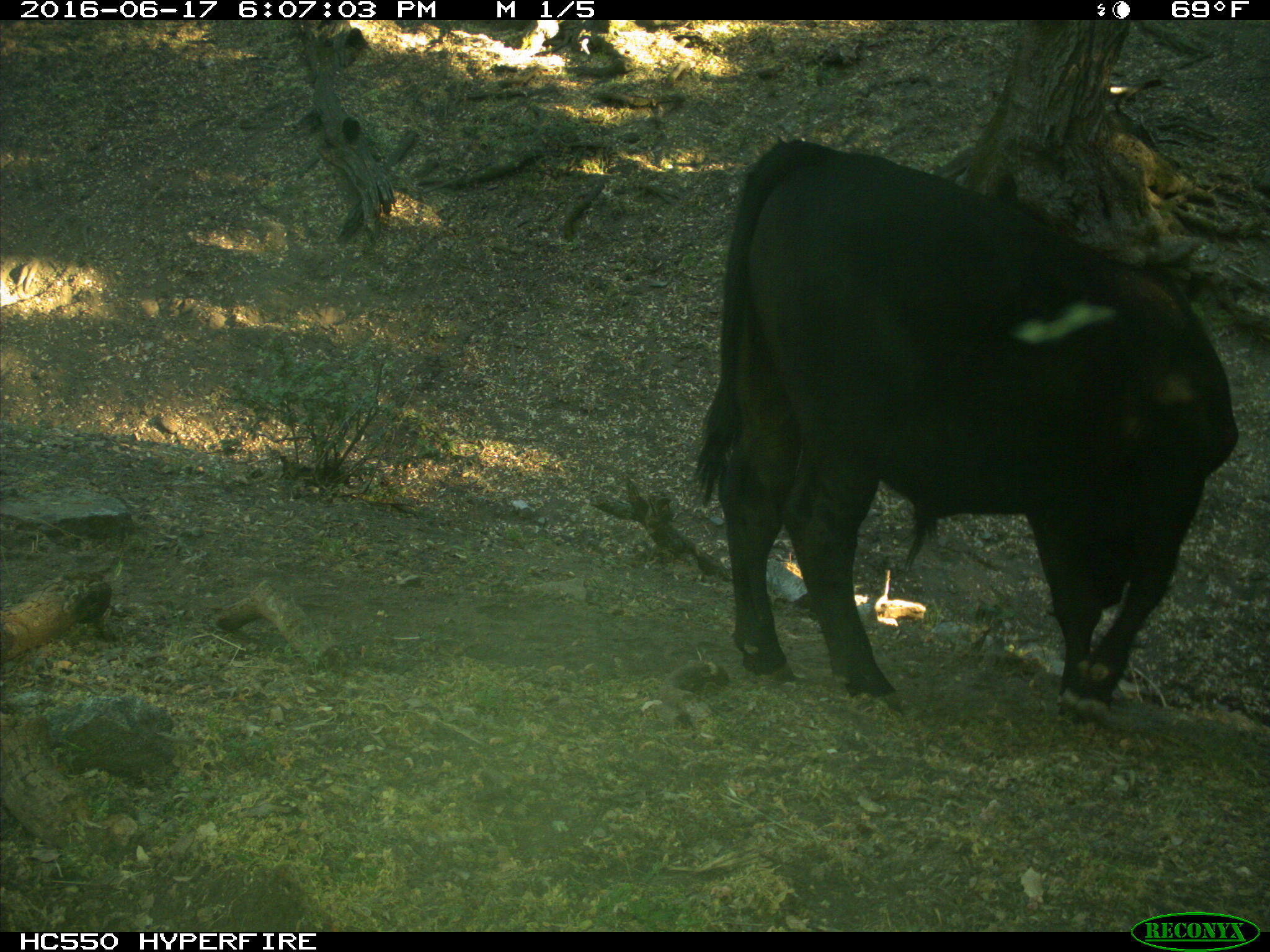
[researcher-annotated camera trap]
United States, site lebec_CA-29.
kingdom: Animalia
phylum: Chordata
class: Mammalia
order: Artiodactyla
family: Bovidae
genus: Bos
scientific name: Bos taurus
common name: domestic cow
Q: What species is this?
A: Bos taurus (domestic cow).